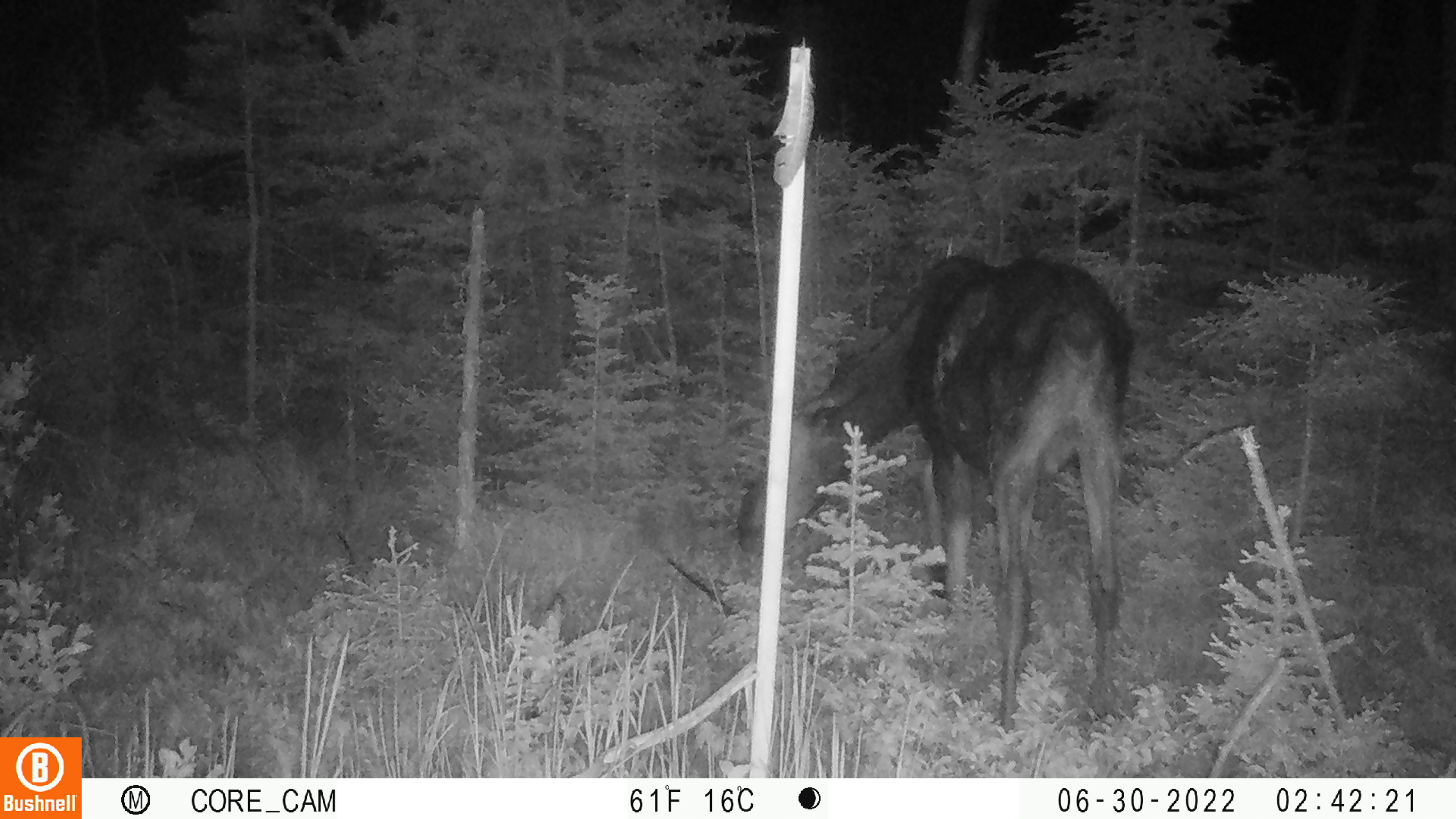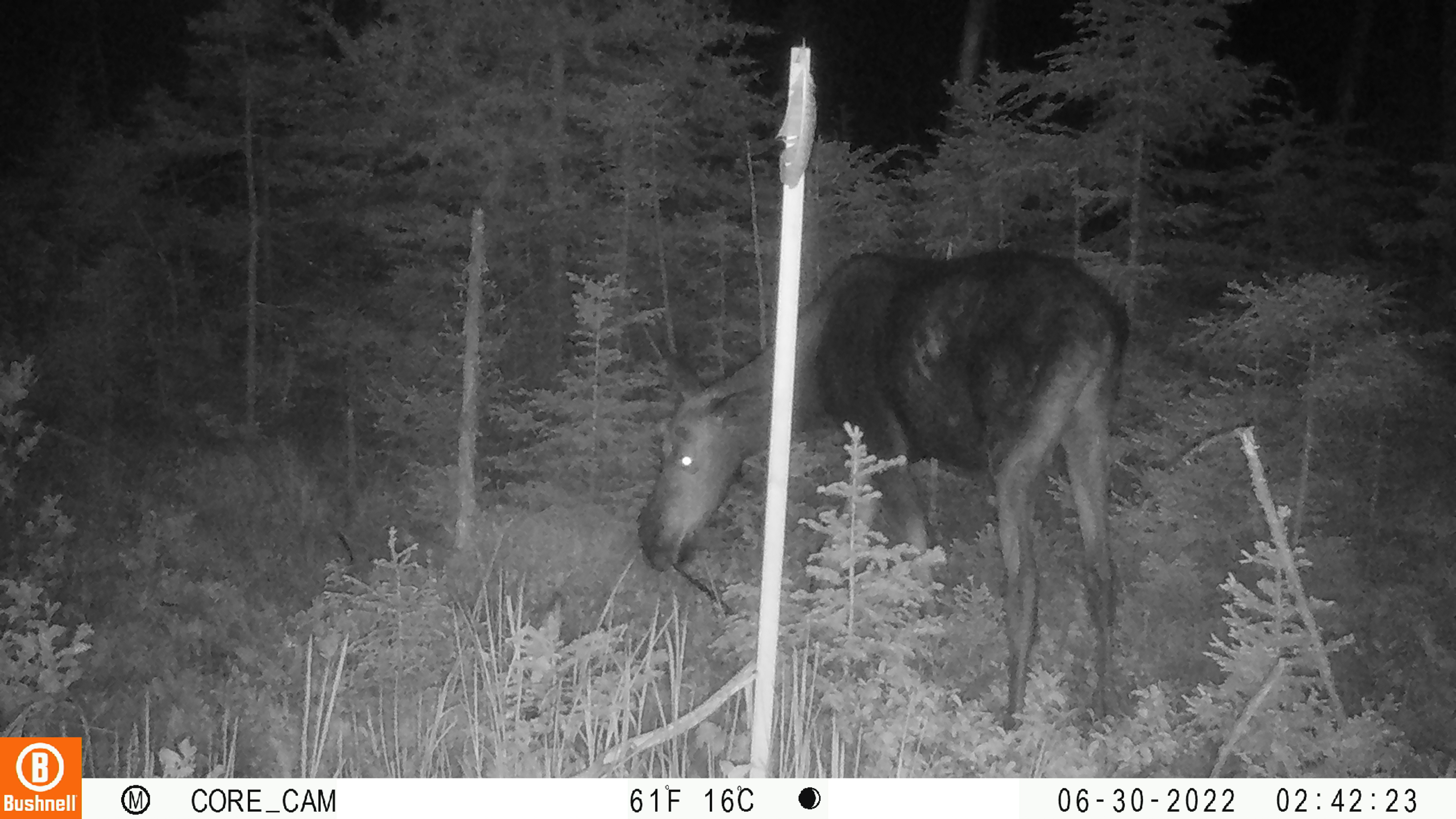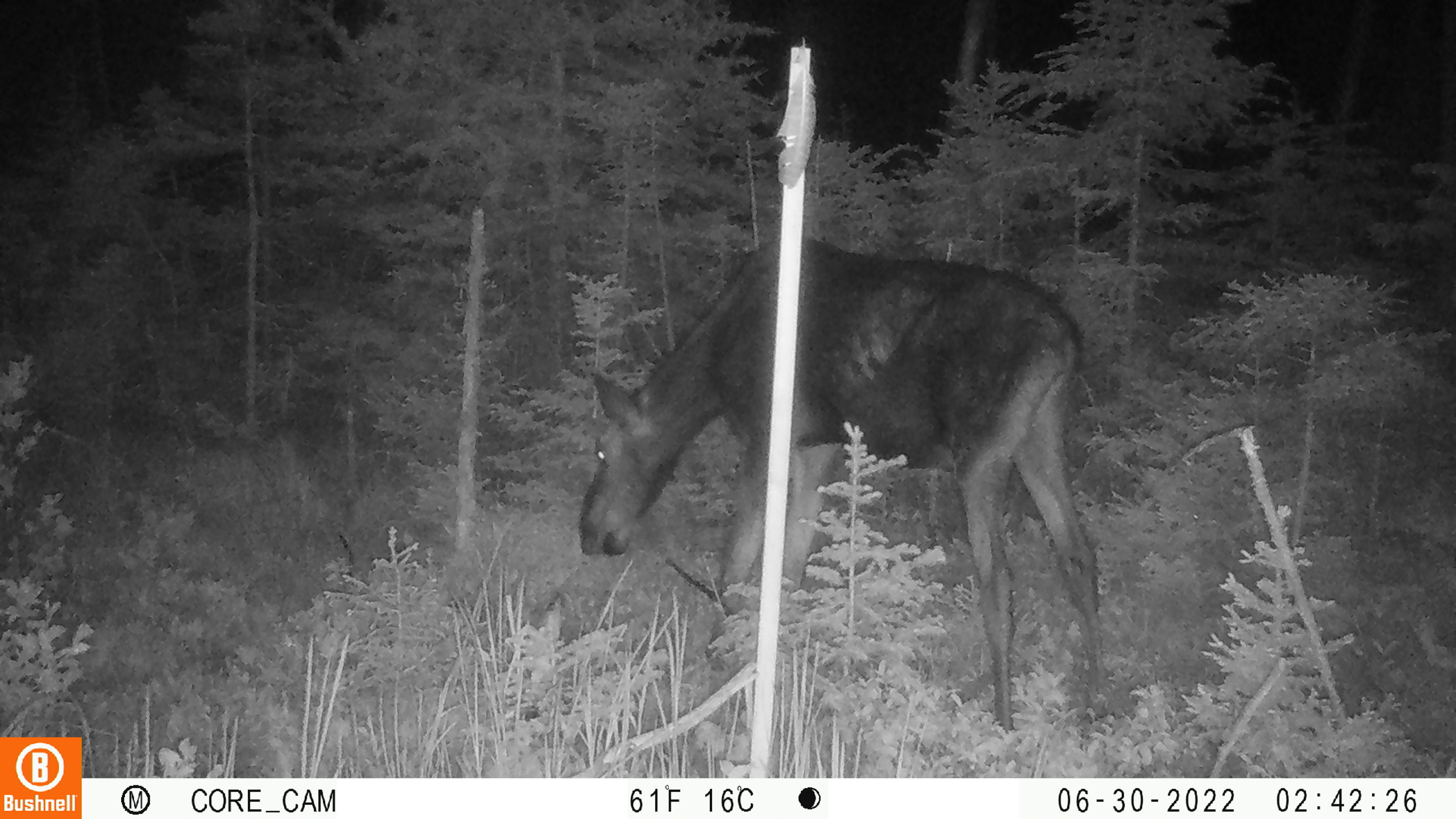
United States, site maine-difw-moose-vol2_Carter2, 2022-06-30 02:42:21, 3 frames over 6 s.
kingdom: Animalia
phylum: Chordata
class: Mammalia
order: Artiodactyla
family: Cervidae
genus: Alces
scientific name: Alces alces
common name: moose